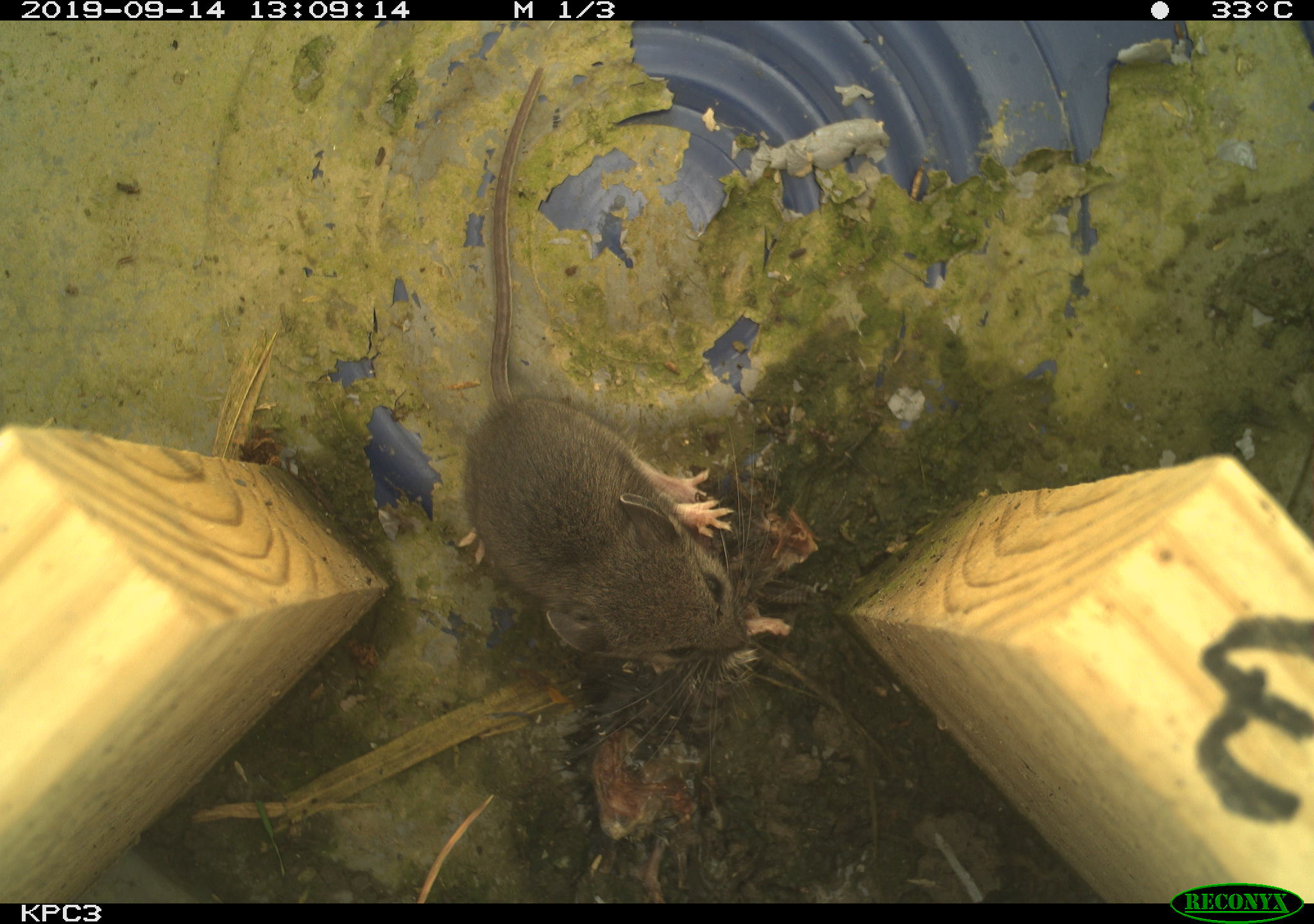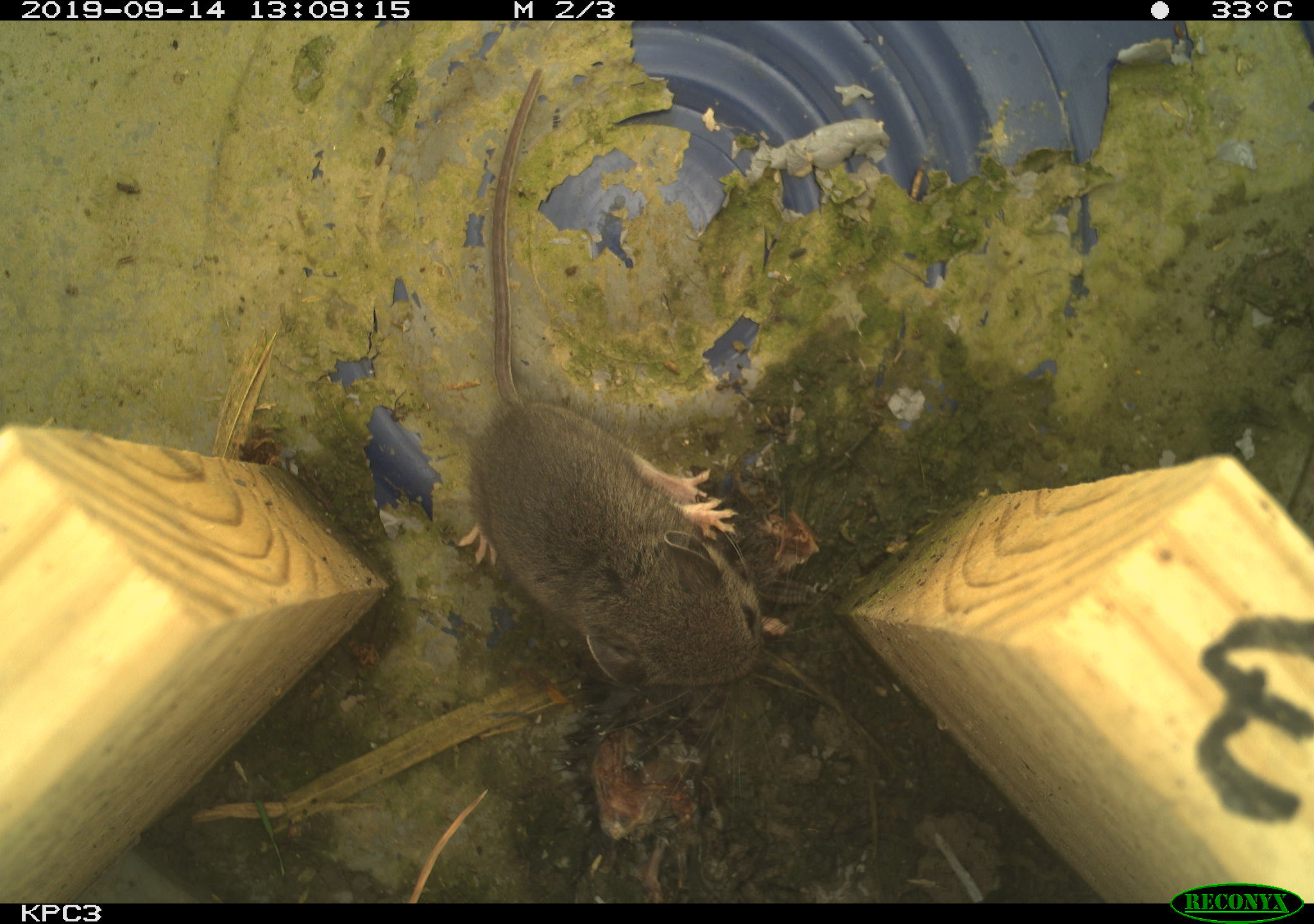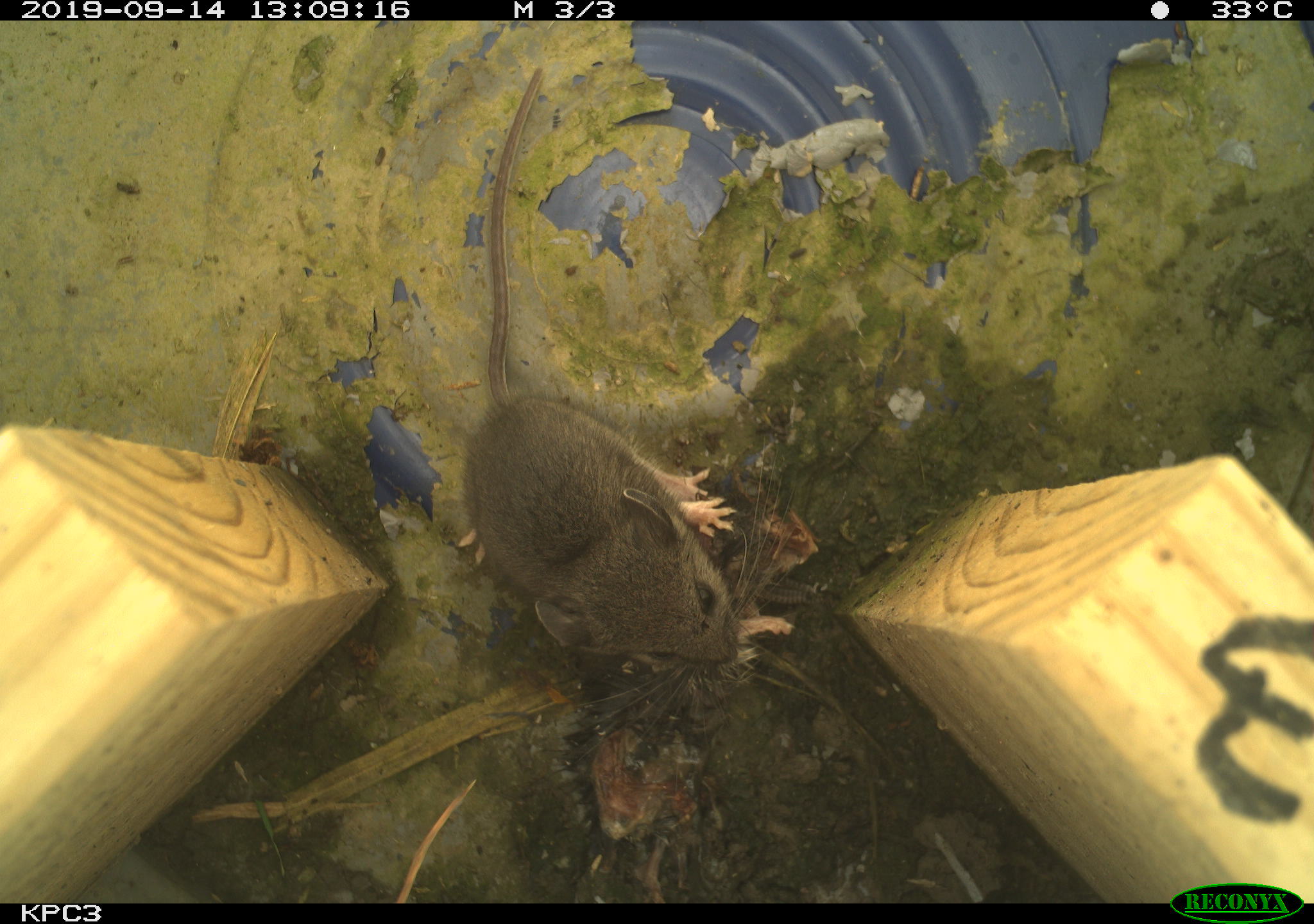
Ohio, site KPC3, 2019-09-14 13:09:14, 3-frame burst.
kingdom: Animalia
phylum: Chordata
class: Mammalia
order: Rodentia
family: Cricetidae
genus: Peromyscus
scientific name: Peromyscus leucopus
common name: white-footed mouse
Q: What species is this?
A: White-footed mouse (Peromyscus leucopus).